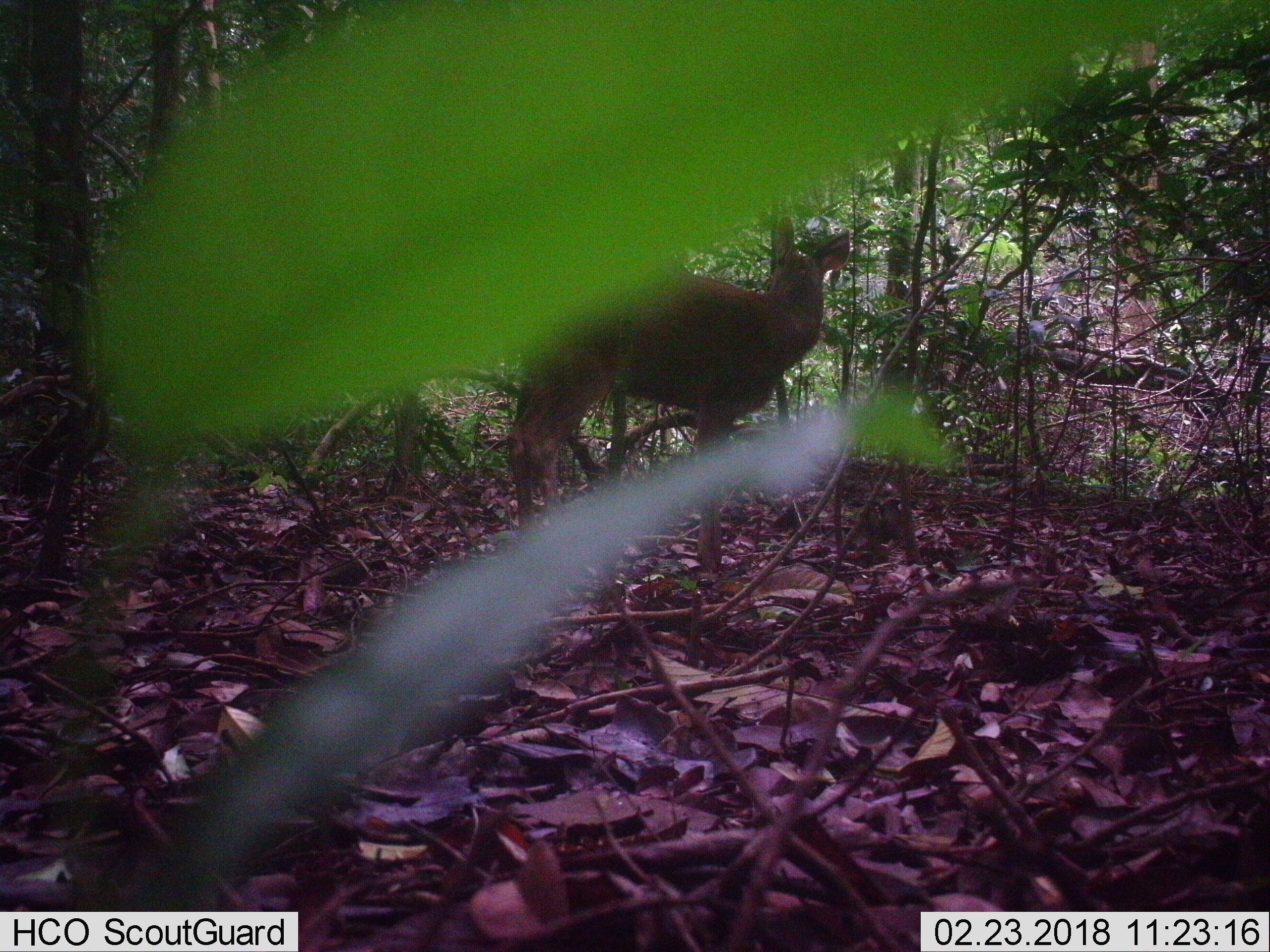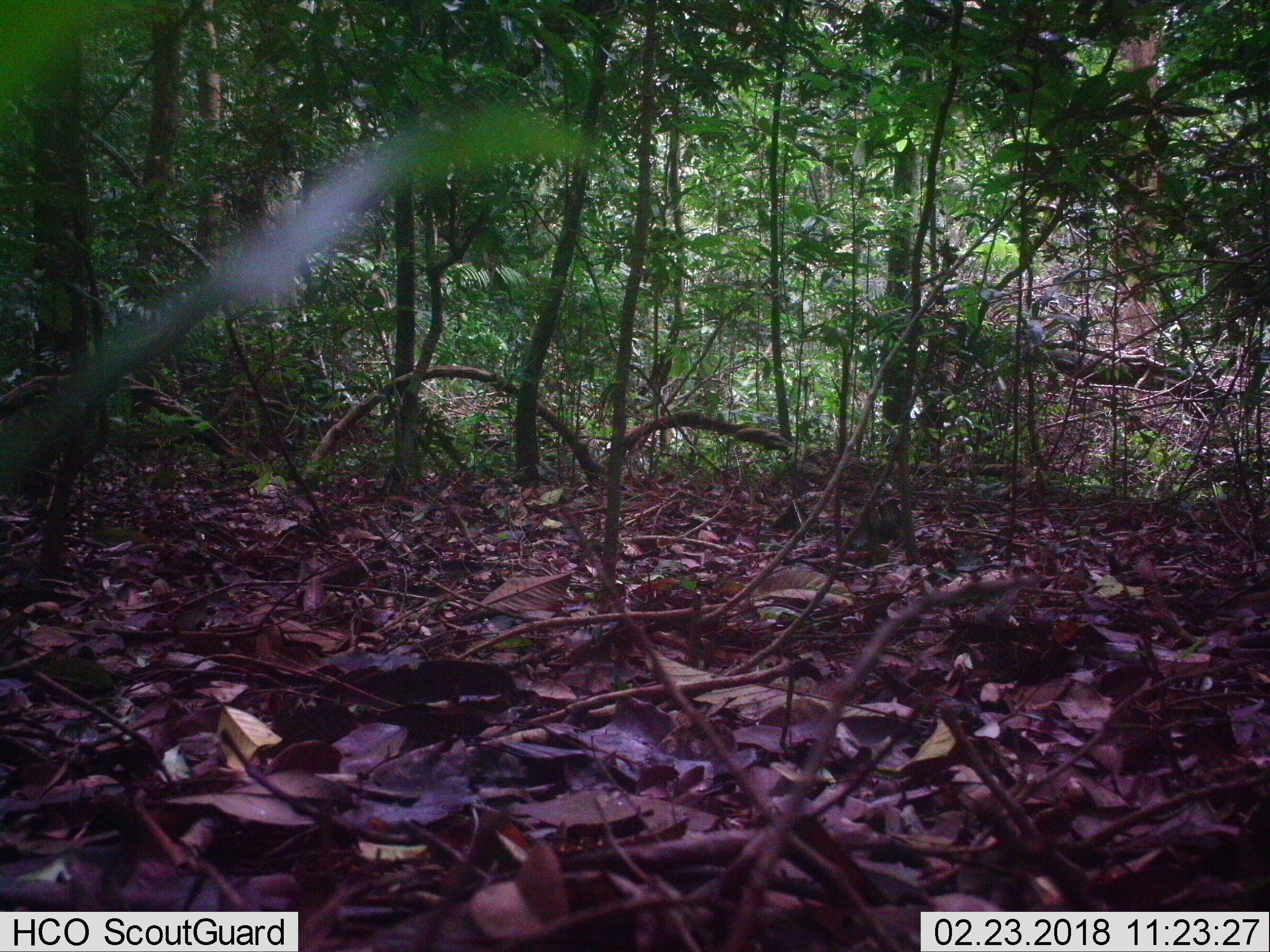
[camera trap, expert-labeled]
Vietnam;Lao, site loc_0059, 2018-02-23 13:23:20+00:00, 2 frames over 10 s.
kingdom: Animalia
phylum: Chordata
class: Mammalia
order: Artiodactyla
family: Cervidae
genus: Rusa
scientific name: Rusa unicolor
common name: sambar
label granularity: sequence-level